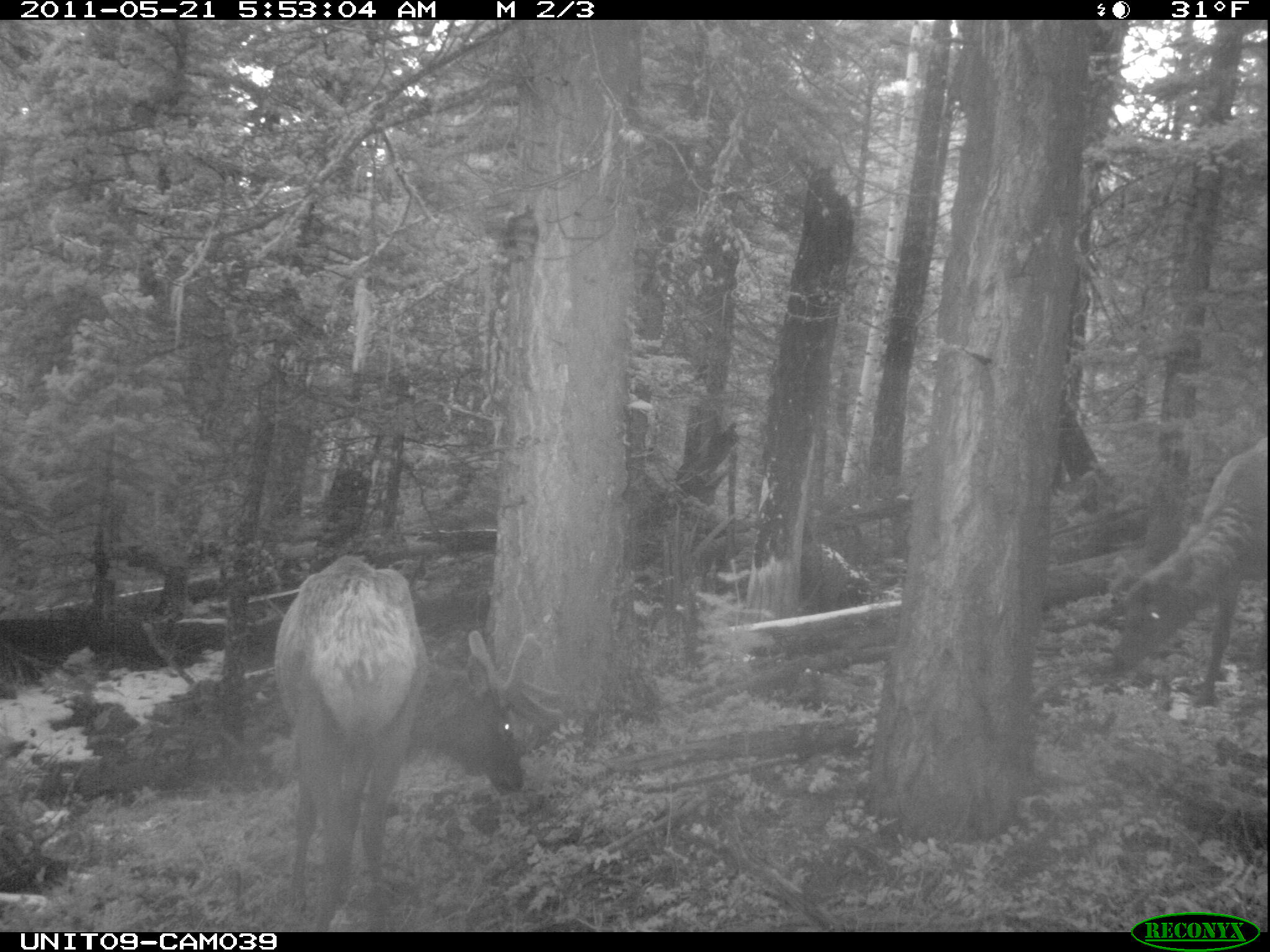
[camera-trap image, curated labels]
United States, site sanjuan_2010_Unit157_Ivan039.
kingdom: Animalia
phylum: Chordata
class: Mammalia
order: Artiodactyla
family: Cervidae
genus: Cervus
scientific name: Cervus elaphus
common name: red deer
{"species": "Cervus elaphus (red deer)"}